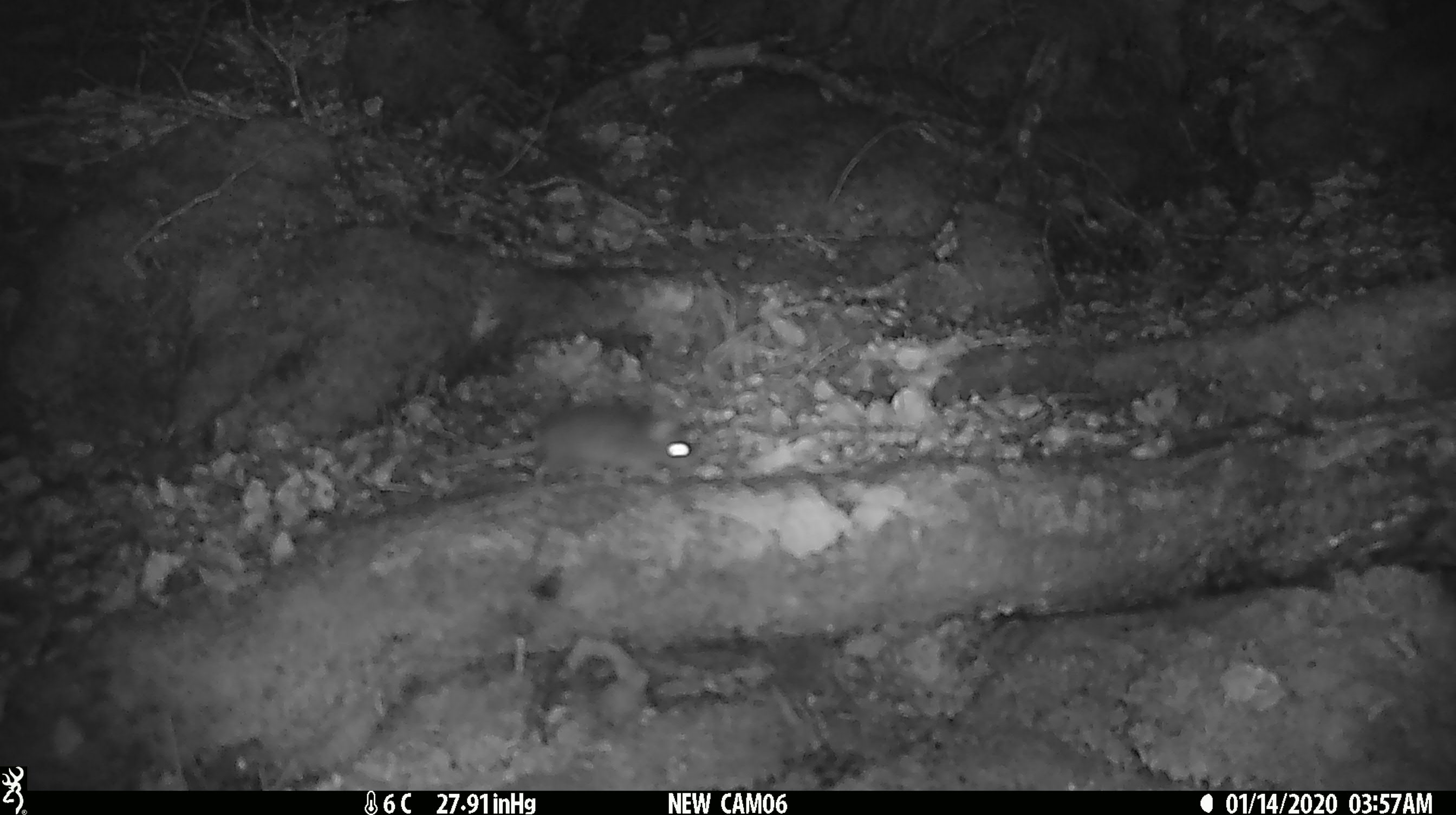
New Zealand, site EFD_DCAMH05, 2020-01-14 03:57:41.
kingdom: Animalia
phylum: Chordata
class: Mammalia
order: Rodentia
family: Muridae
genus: Mus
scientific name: Mus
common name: mouse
Mouse (Mus).